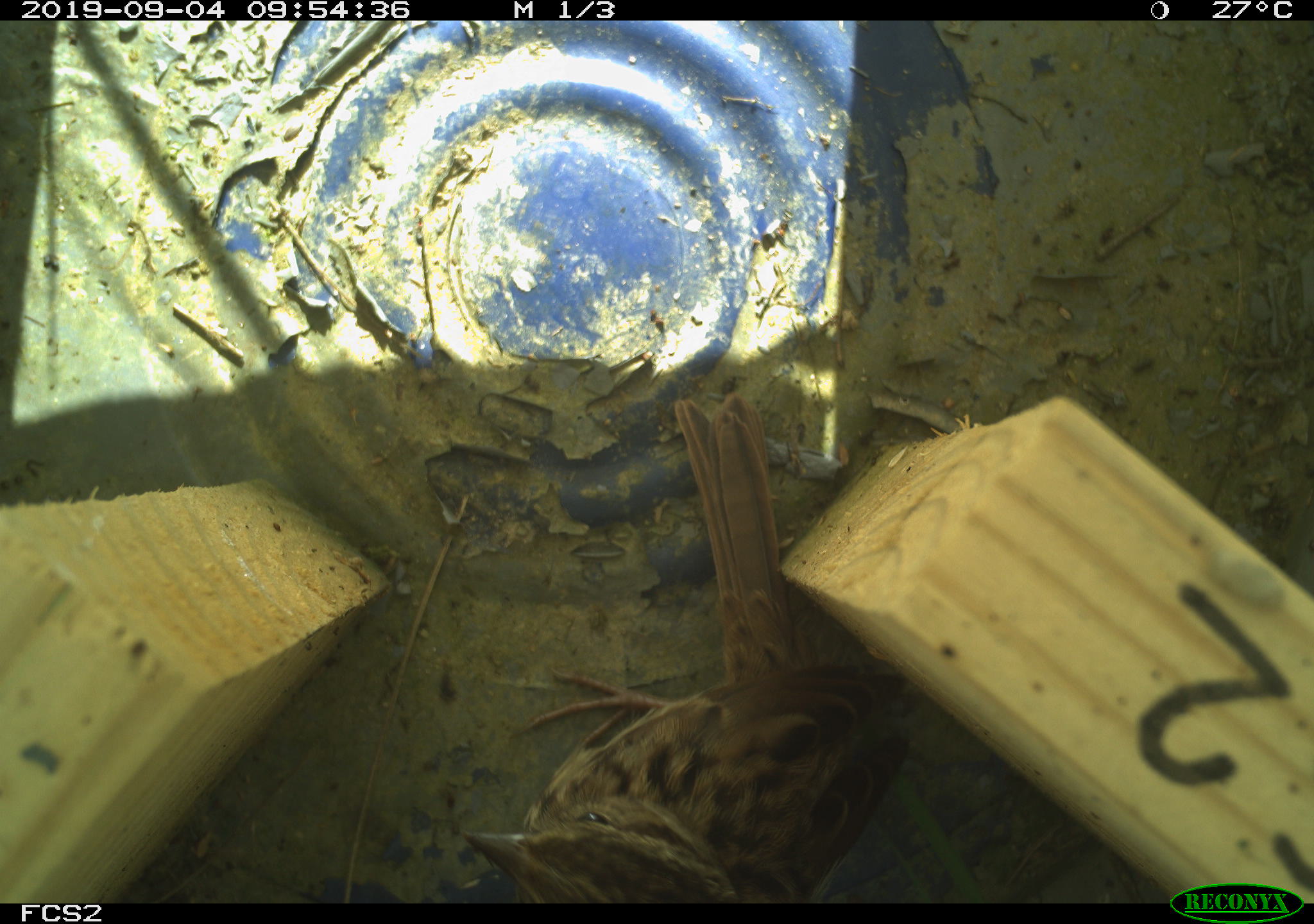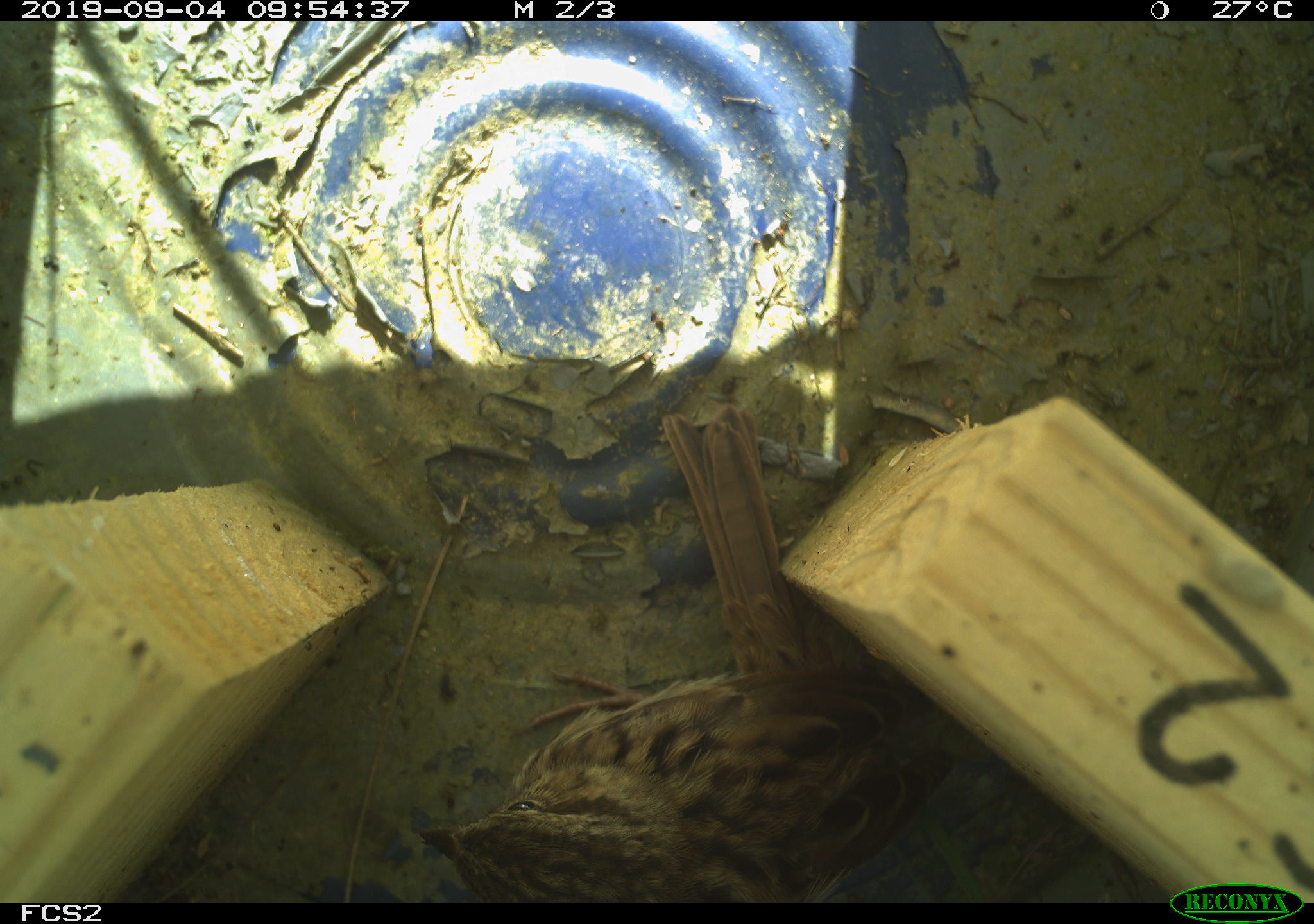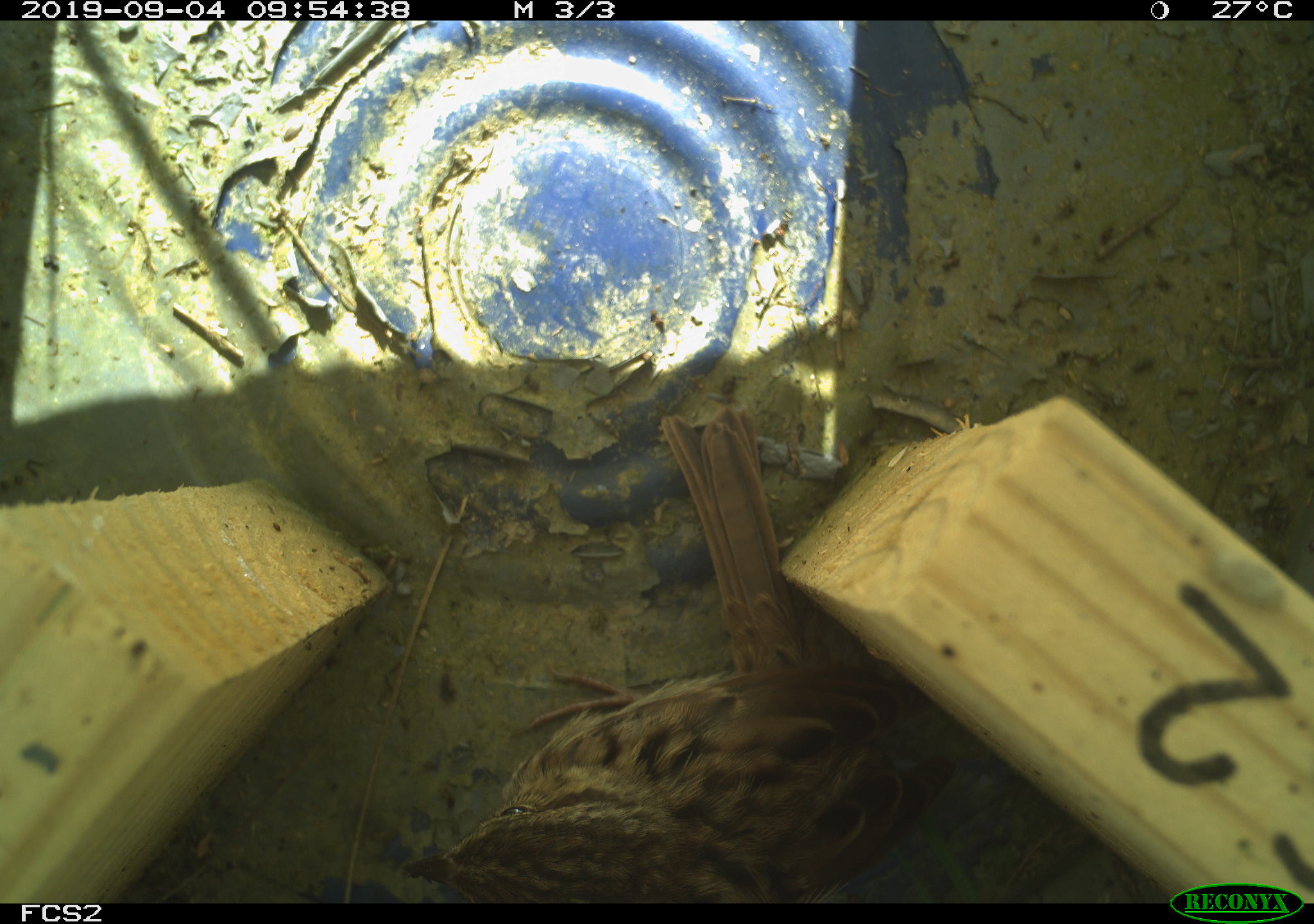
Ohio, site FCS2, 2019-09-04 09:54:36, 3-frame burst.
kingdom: Animalia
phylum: Chordata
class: Aves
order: Passeriformes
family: Passerellidae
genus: Melospiza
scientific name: Melospiza melodia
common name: song sparrow